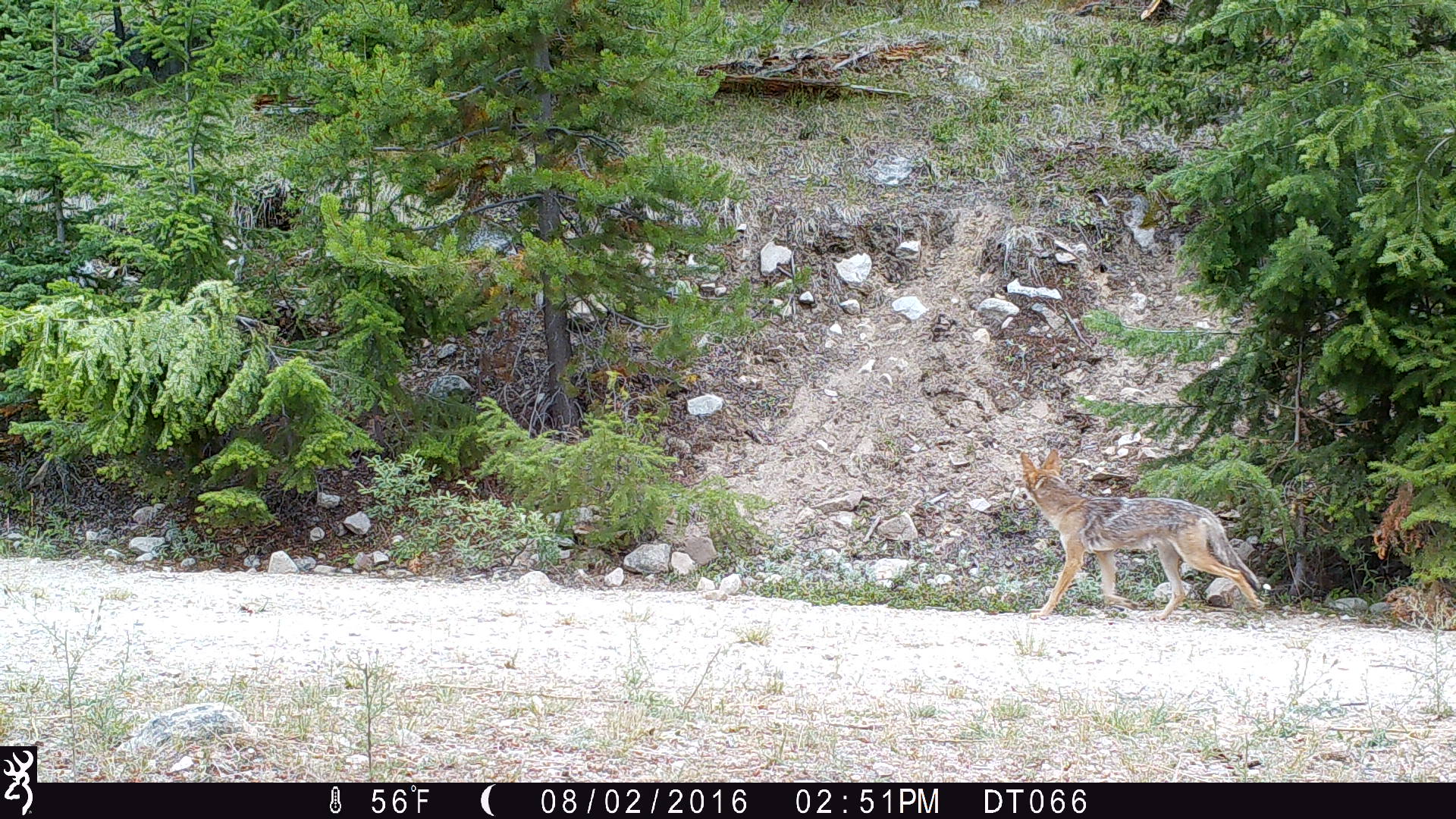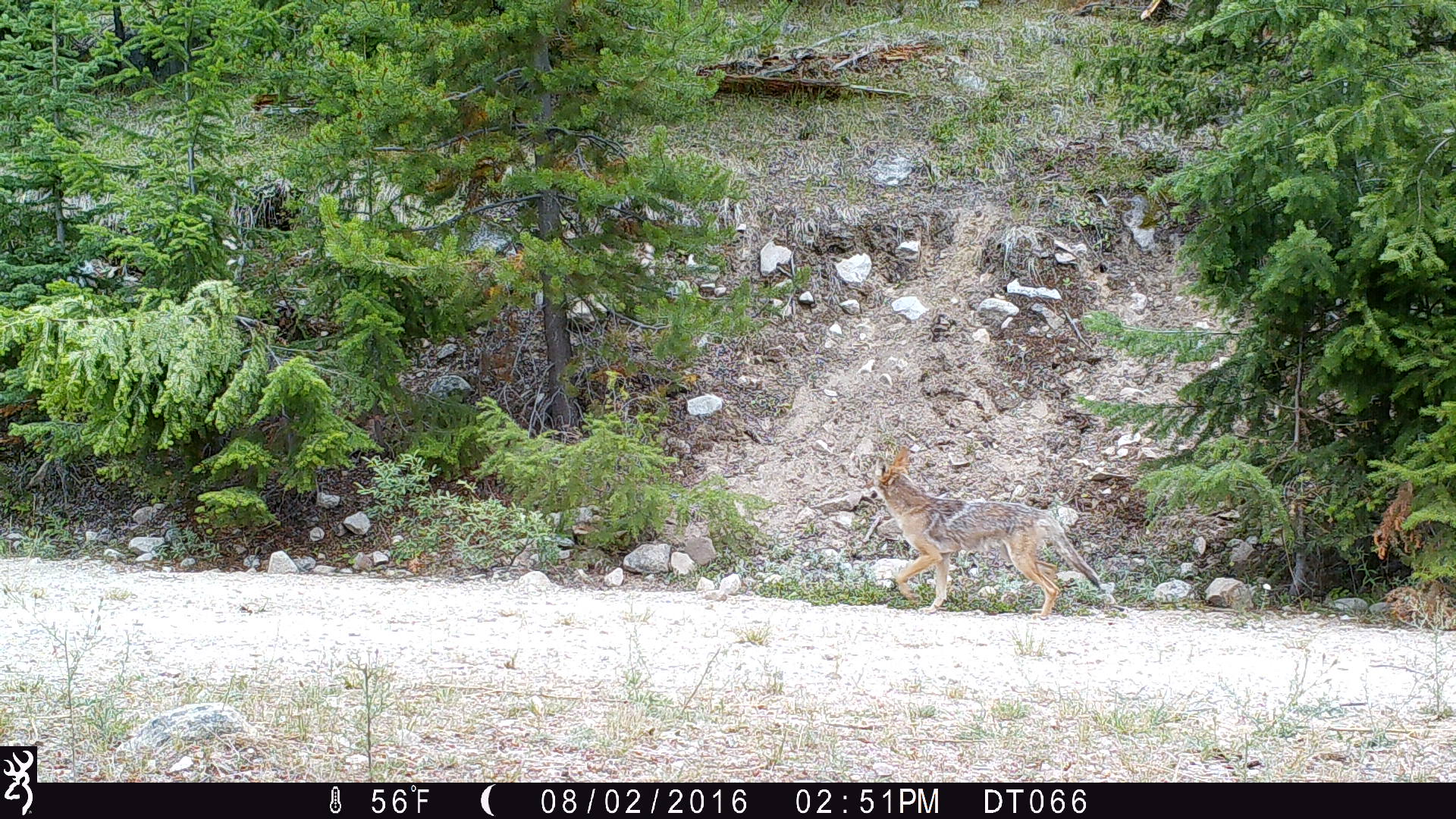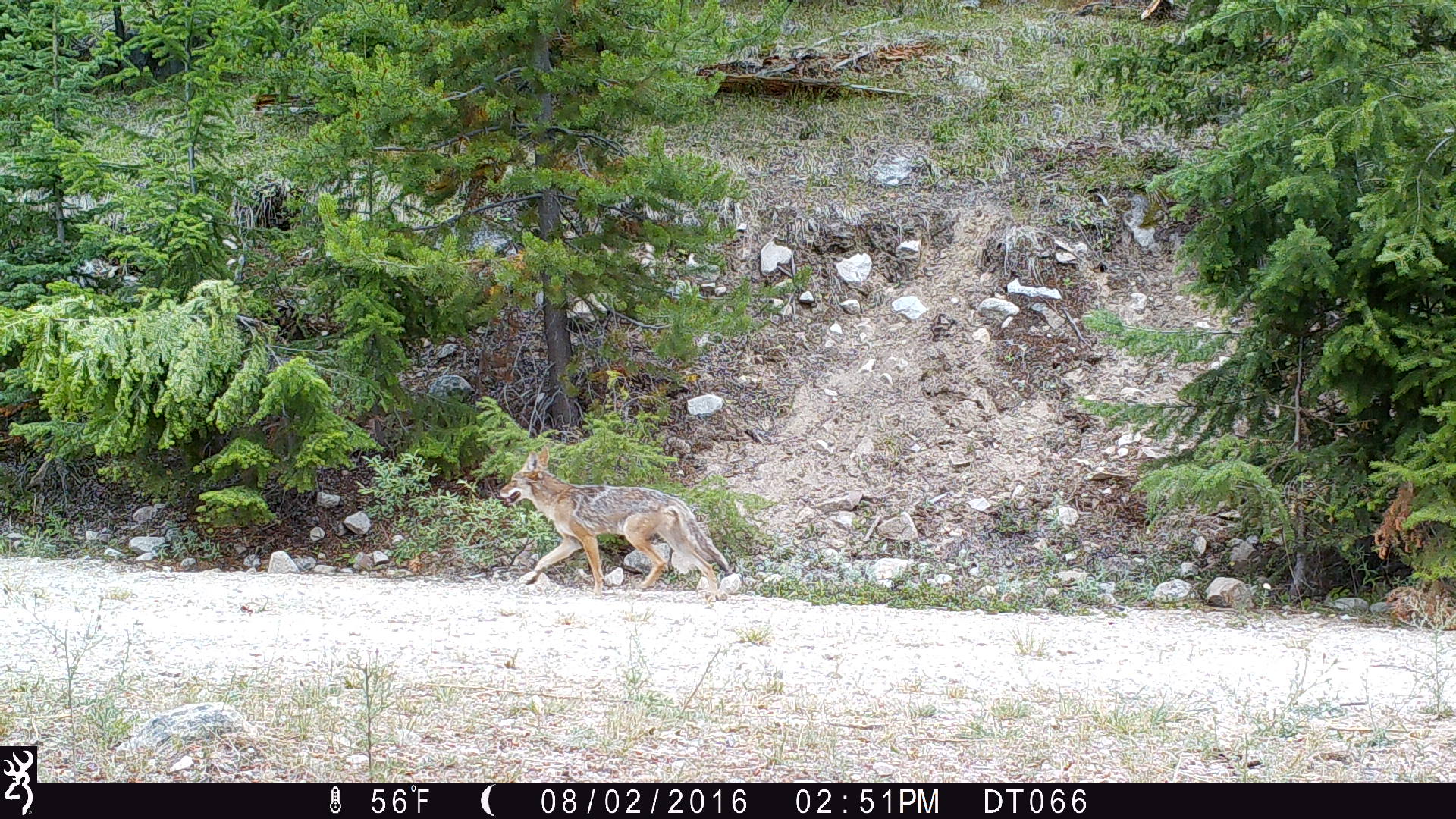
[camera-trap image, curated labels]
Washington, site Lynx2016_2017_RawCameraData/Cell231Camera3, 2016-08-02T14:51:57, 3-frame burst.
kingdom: Animalia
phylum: Chordata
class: Mammalia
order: Carnivora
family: Canidae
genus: Canis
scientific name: Canis latrans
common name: coyote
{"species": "Canis latrans (coyote)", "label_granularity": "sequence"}